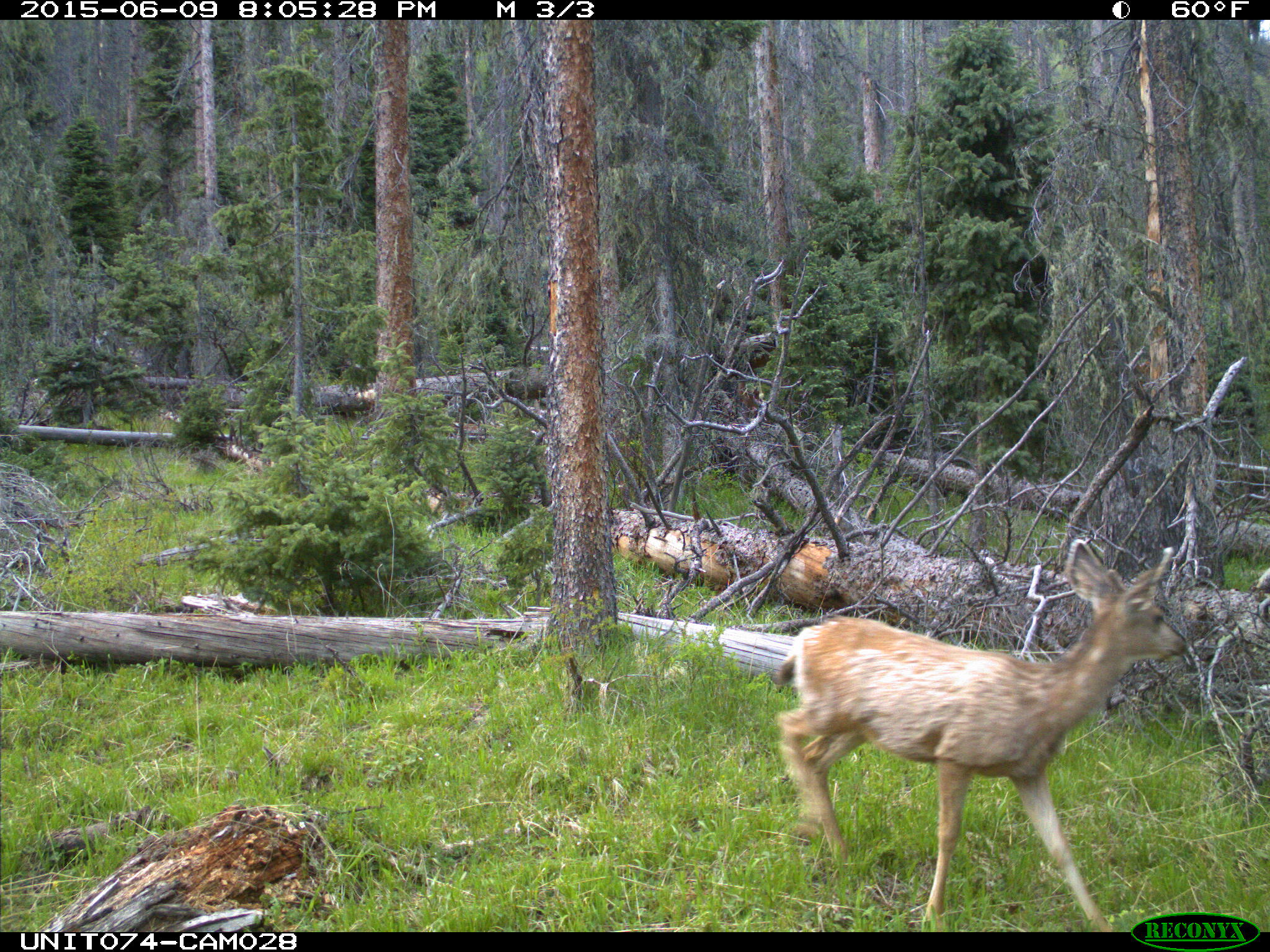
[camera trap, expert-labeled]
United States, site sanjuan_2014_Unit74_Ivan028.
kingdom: Animalia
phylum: Chordata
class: Mammalia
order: Artiodactyla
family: Cervidae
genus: Odocoileus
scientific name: Odocoileus hemionus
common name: mule deer